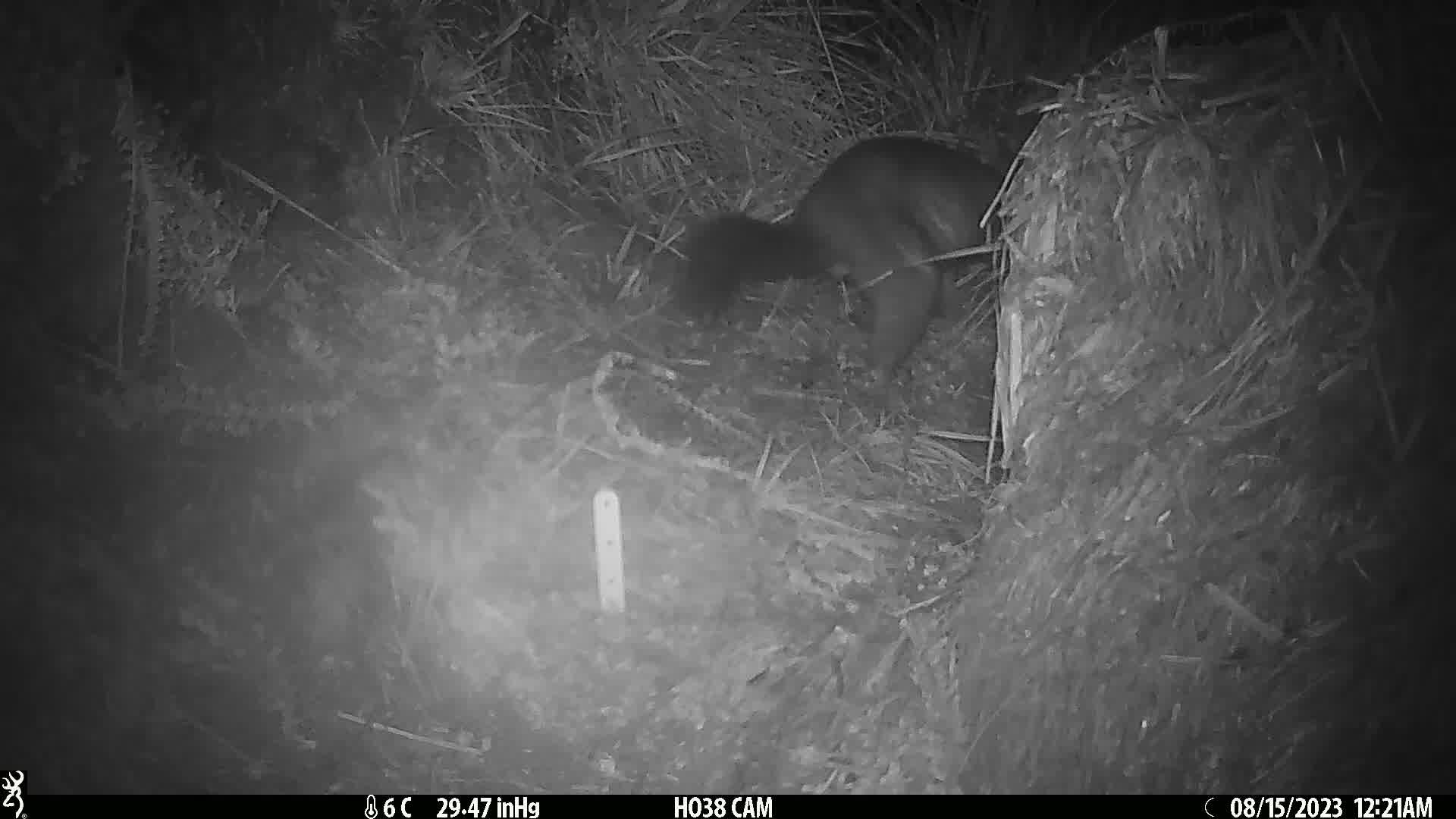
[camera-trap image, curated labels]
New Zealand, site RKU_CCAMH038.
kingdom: Animalia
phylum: Chordata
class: Mammalia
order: Diprotodontia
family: Phalangeridae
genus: Trichosurus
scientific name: Trichosurus vulpecula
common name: common brushtail possum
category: possum